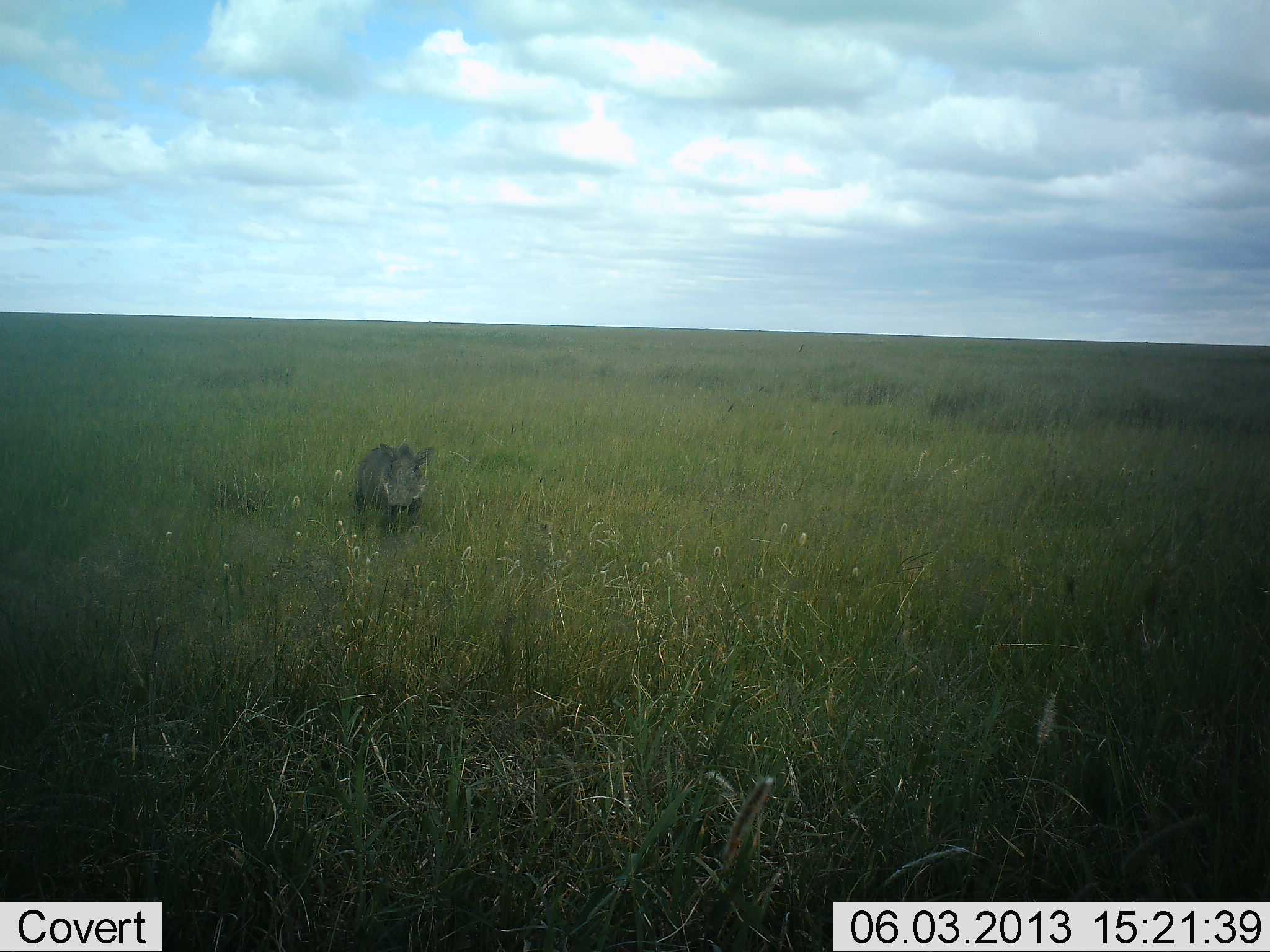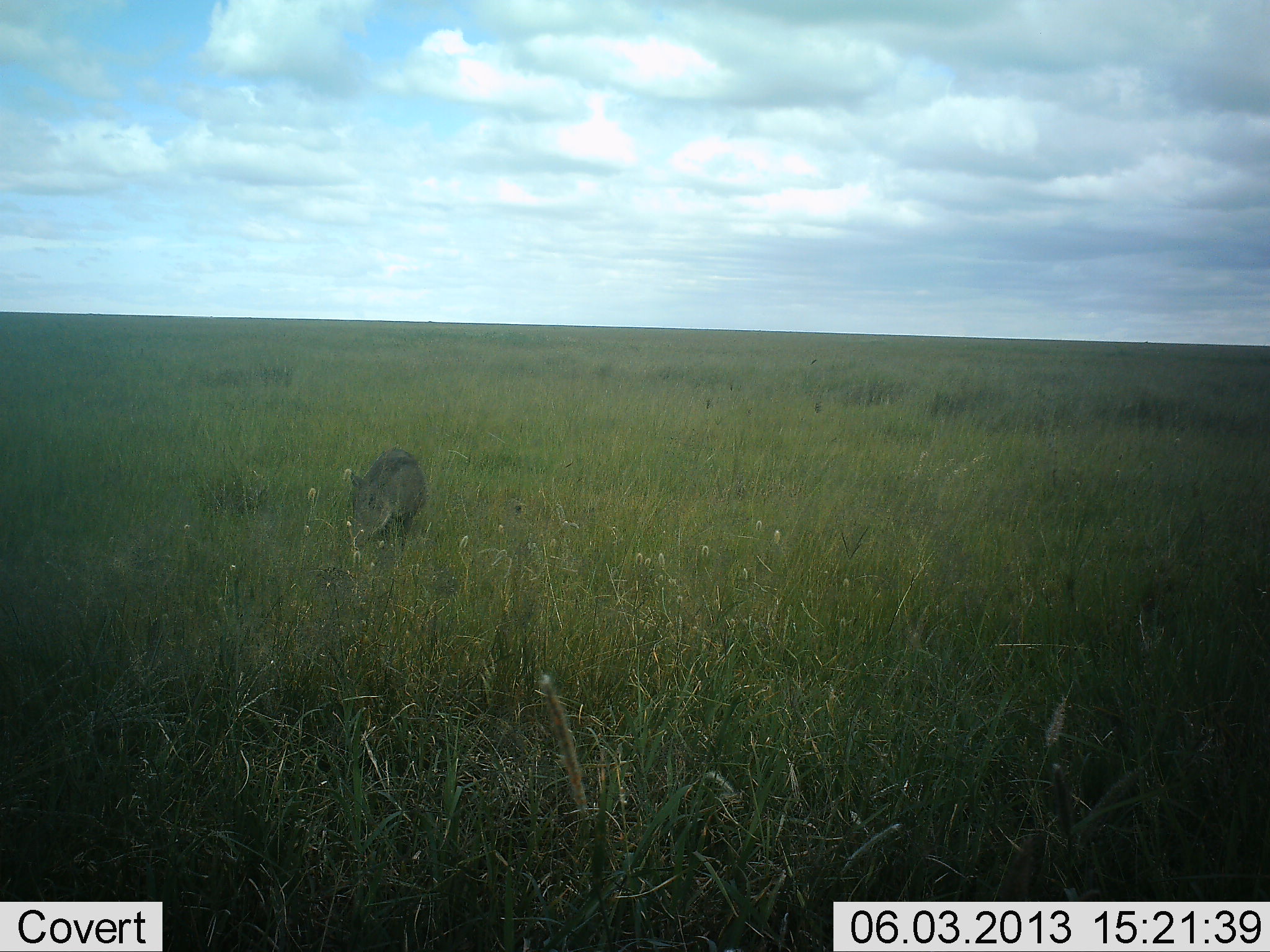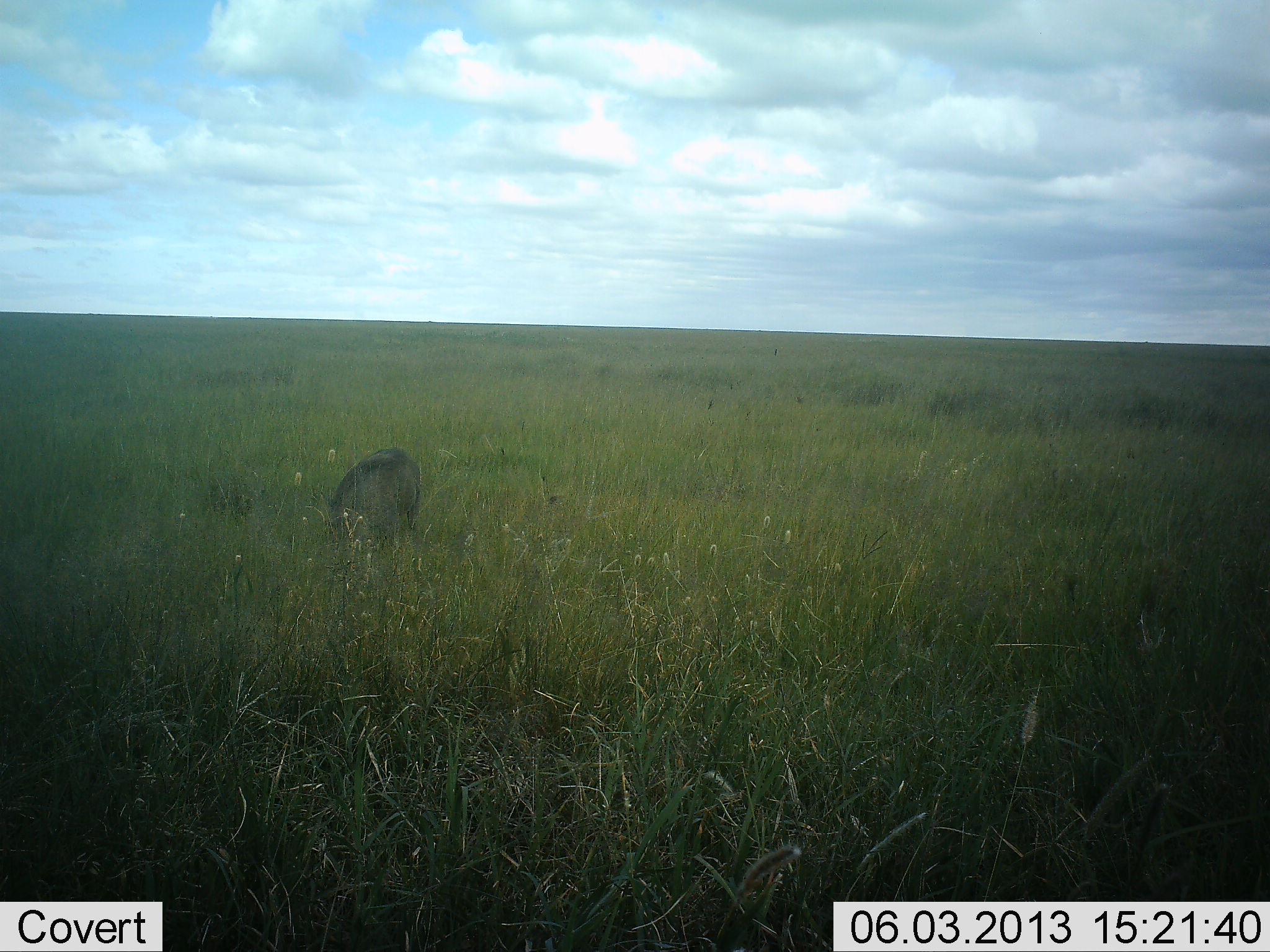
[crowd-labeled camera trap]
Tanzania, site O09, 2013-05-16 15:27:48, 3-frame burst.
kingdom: Animalia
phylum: Chordata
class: Mammalia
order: Artiodactyla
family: Suidae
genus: Phacochoerus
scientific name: Phacochoerus africanus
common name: warthog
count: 1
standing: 70%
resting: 0%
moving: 0%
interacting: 0%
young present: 0%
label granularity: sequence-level